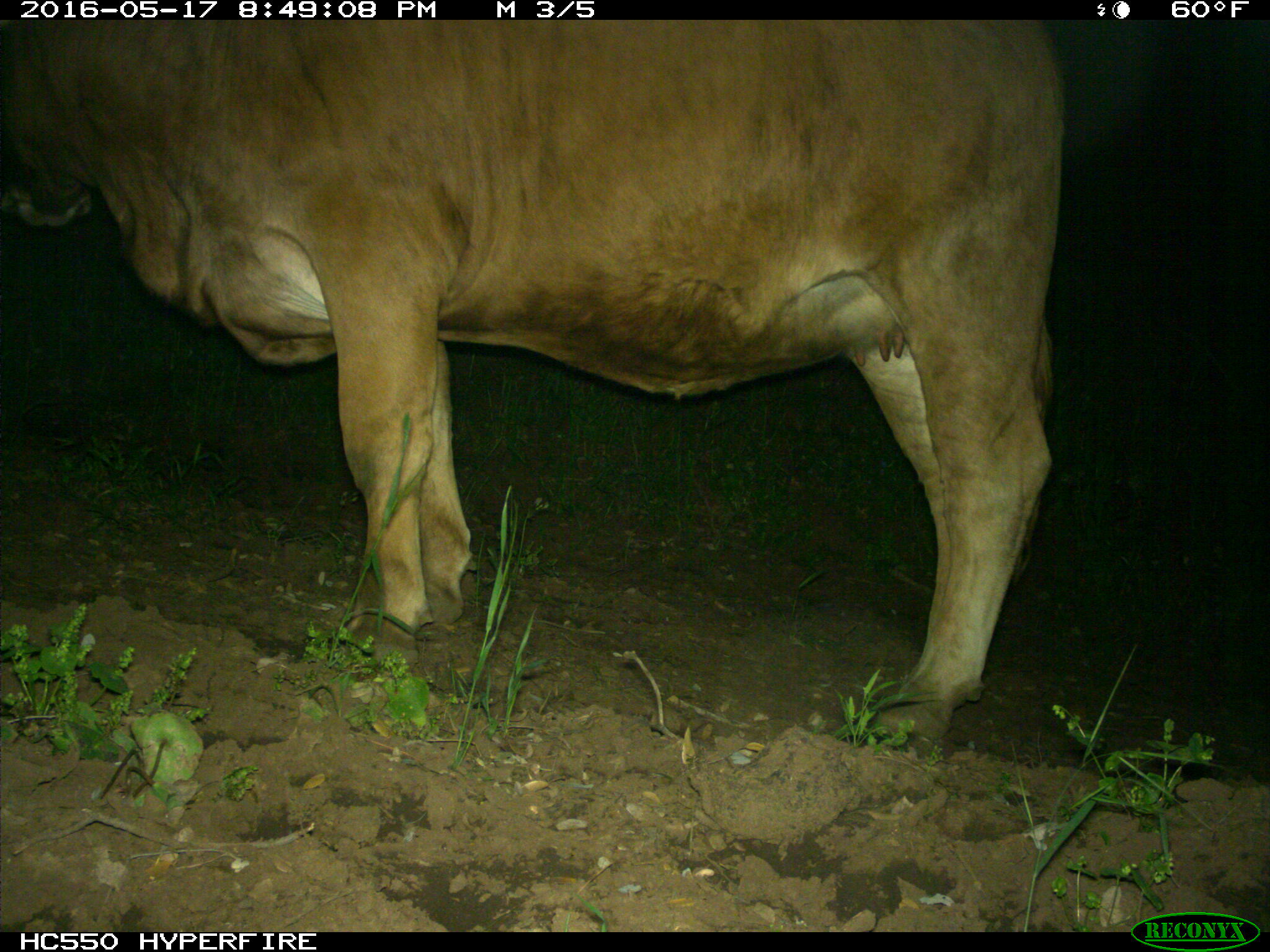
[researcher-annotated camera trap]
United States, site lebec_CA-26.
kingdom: Animalia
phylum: Chordata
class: Mammalia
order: Artiodactyla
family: Bovidae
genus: Bos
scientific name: Bos taurus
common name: domestic cow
Bos taurus (domestic cow).